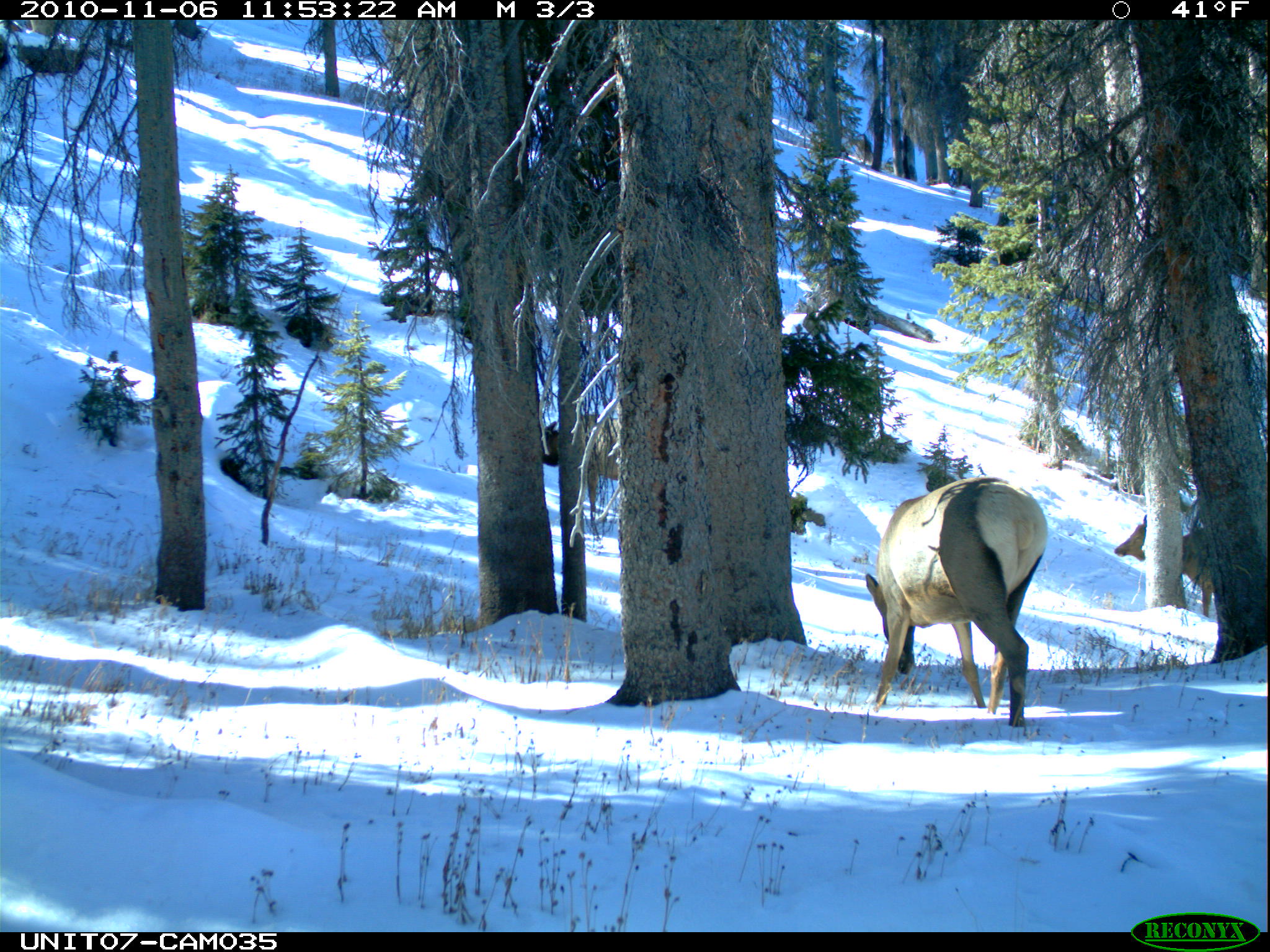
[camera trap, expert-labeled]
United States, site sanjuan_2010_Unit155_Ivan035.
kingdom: Animalia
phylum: Chordata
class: Mammalia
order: Artiodactyla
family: Cervidae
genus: Cervus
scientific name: Cervus elaphus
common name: red deer